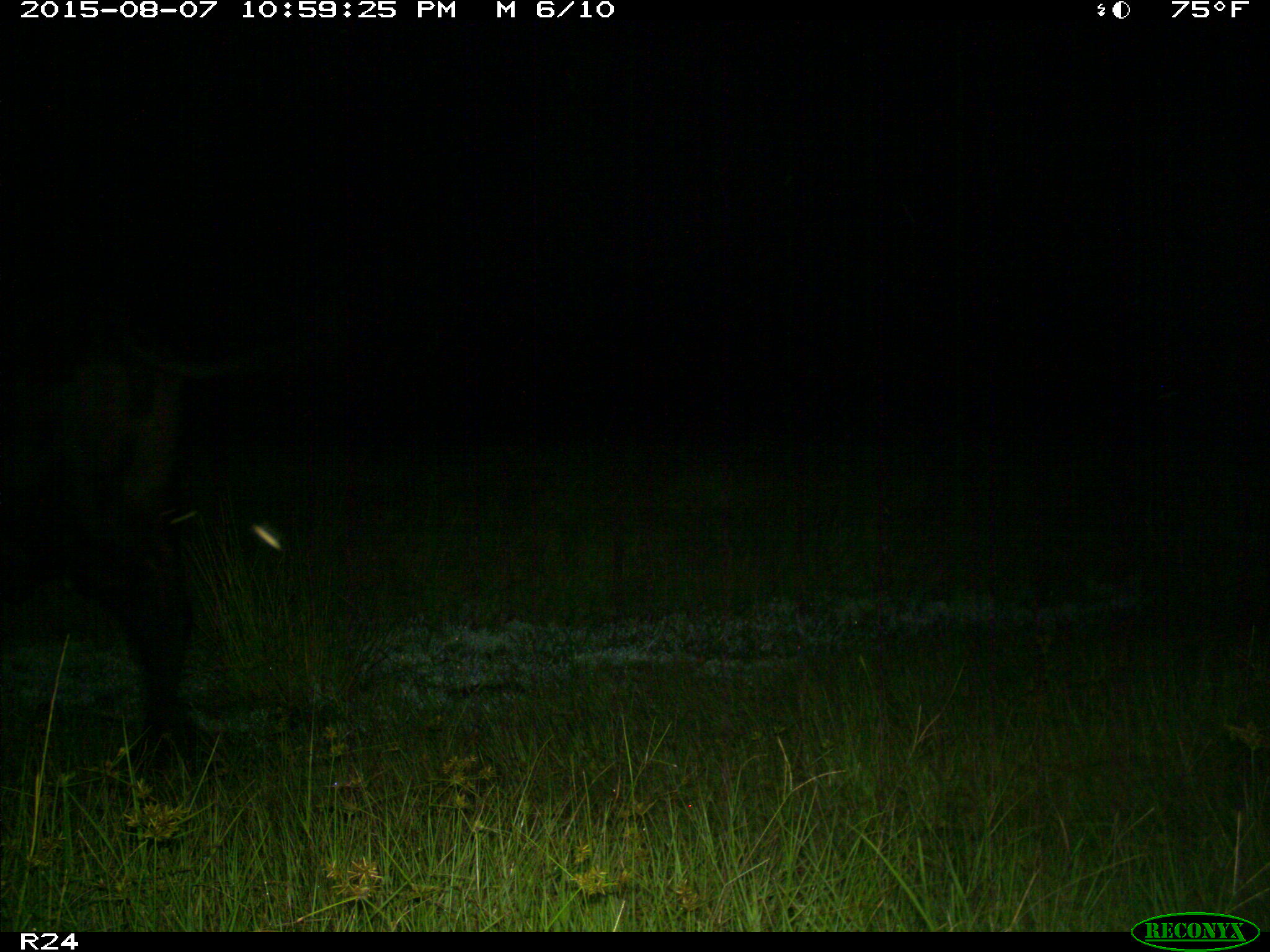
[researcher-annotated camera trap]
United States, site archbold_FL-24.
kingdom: Animalia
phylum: Chordata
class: Mammalia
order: Artiodactyla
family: Bovidae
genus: Bos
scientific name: Bos taurus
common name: domestic cow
Bos taurus (domestic cow).